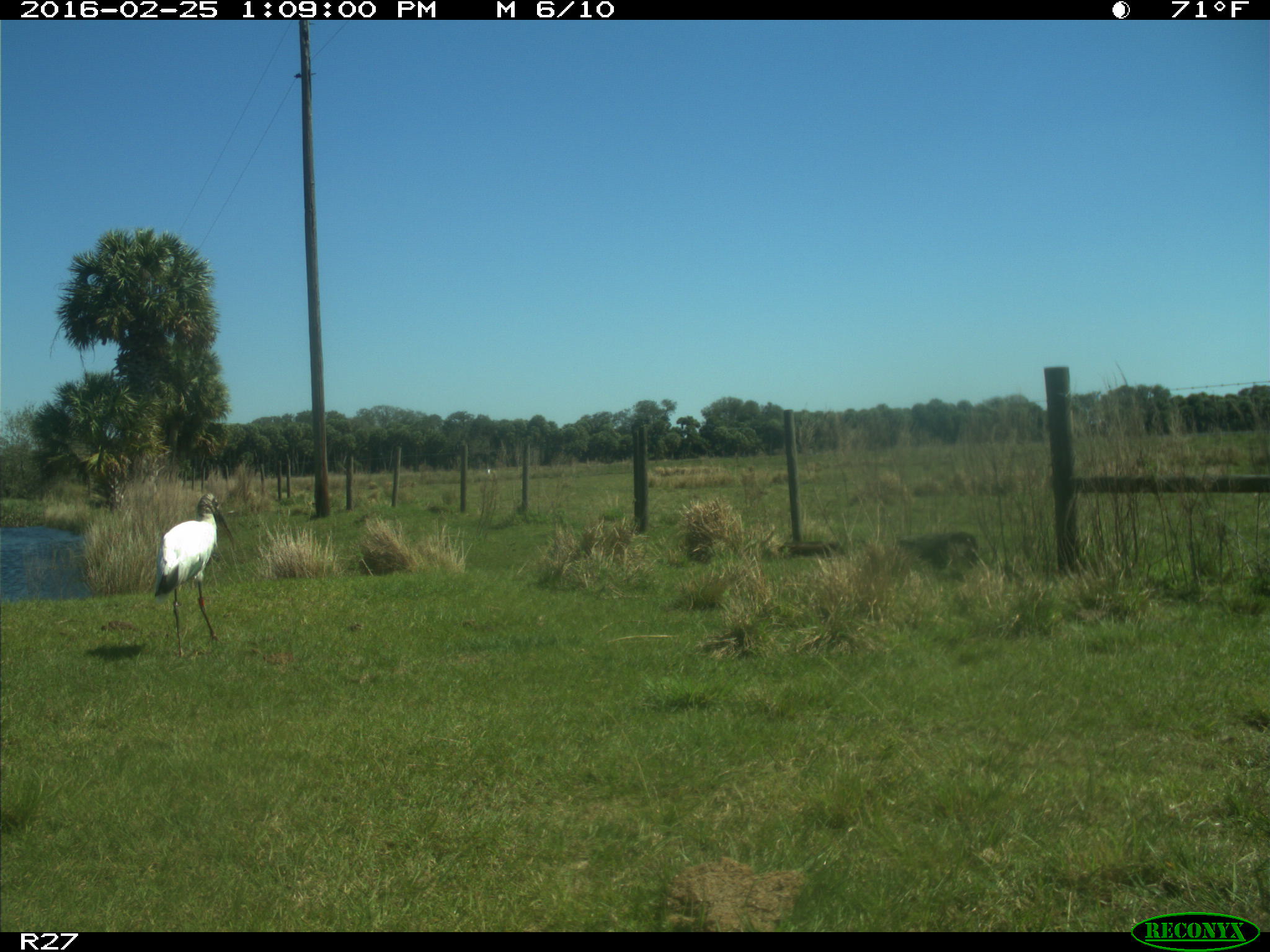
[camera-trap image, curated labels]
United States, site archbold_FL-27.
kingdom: Animalia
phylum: Chordata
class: Aves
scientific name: Aves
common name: birds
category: unidentified bird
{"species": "unidentified bird (birds) (Aves)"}